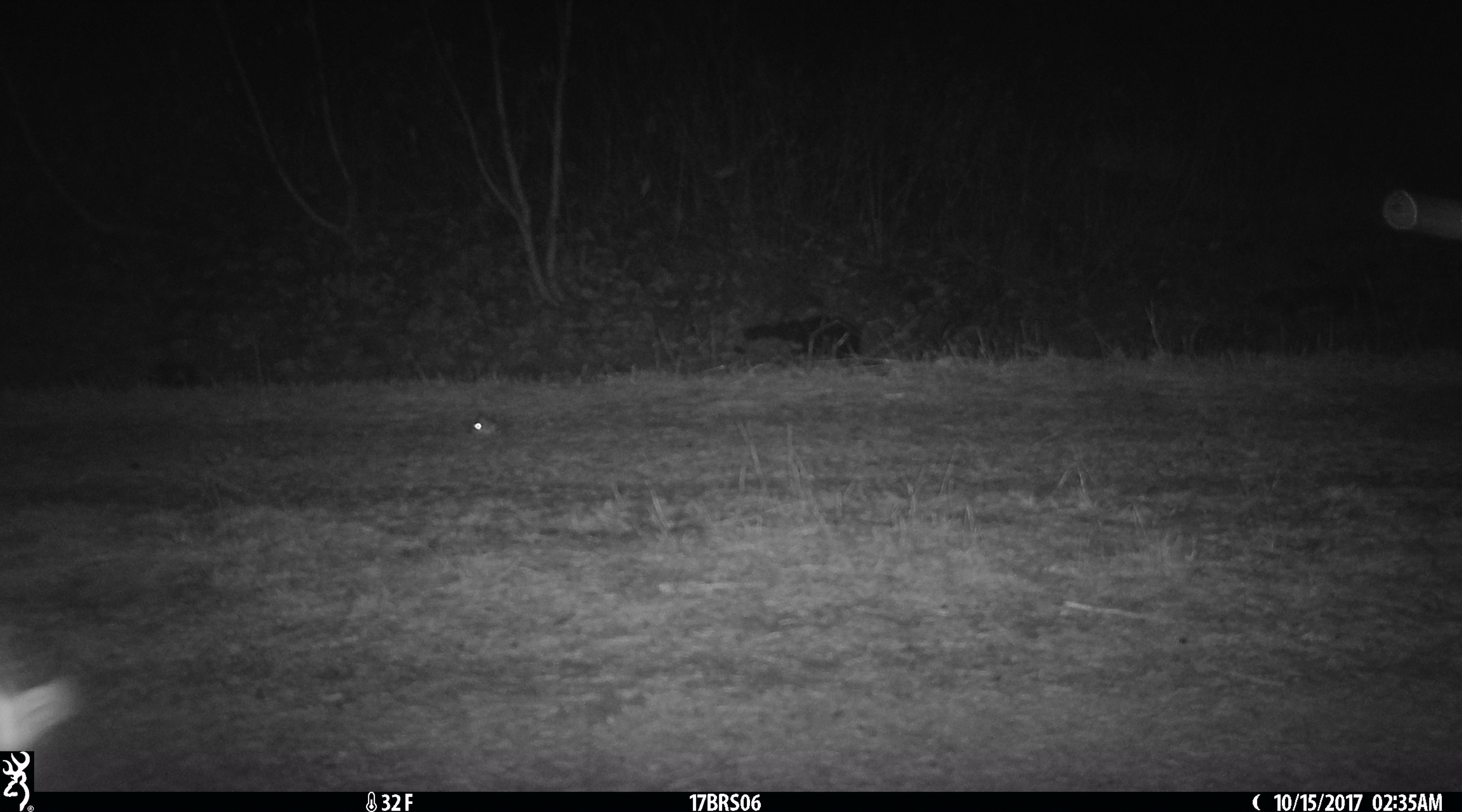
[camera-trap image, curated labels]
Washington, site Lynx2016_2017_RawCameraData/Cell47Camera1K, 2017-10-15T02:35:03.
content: unidentified animal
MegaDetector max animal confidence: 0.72